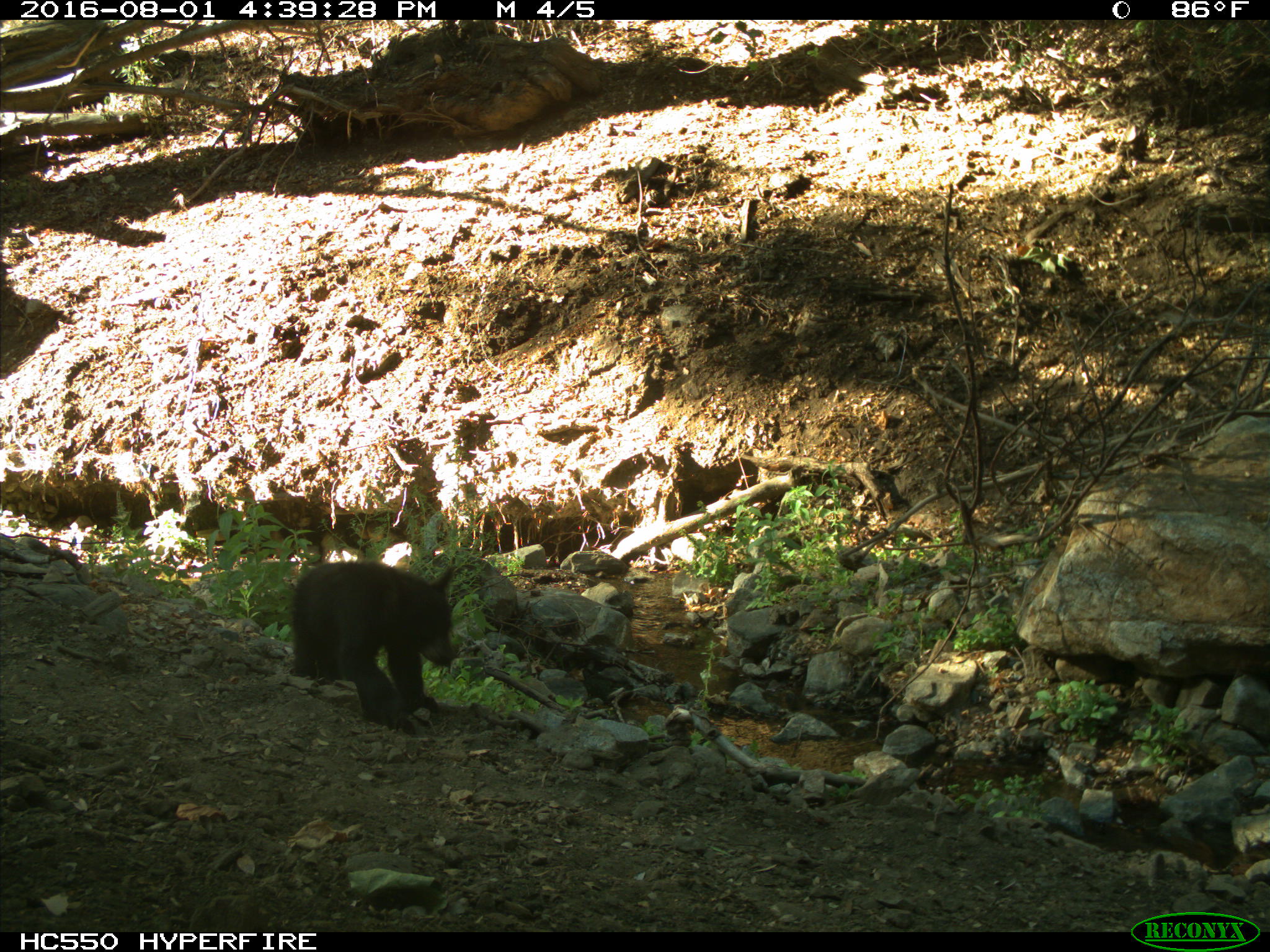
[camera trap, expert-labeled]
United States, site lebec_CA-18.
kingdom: Animalia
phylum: Chordata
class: Mammalia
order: Carnivora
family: Ursidae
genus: Ursus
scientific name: Ursus americanus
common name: american black bear